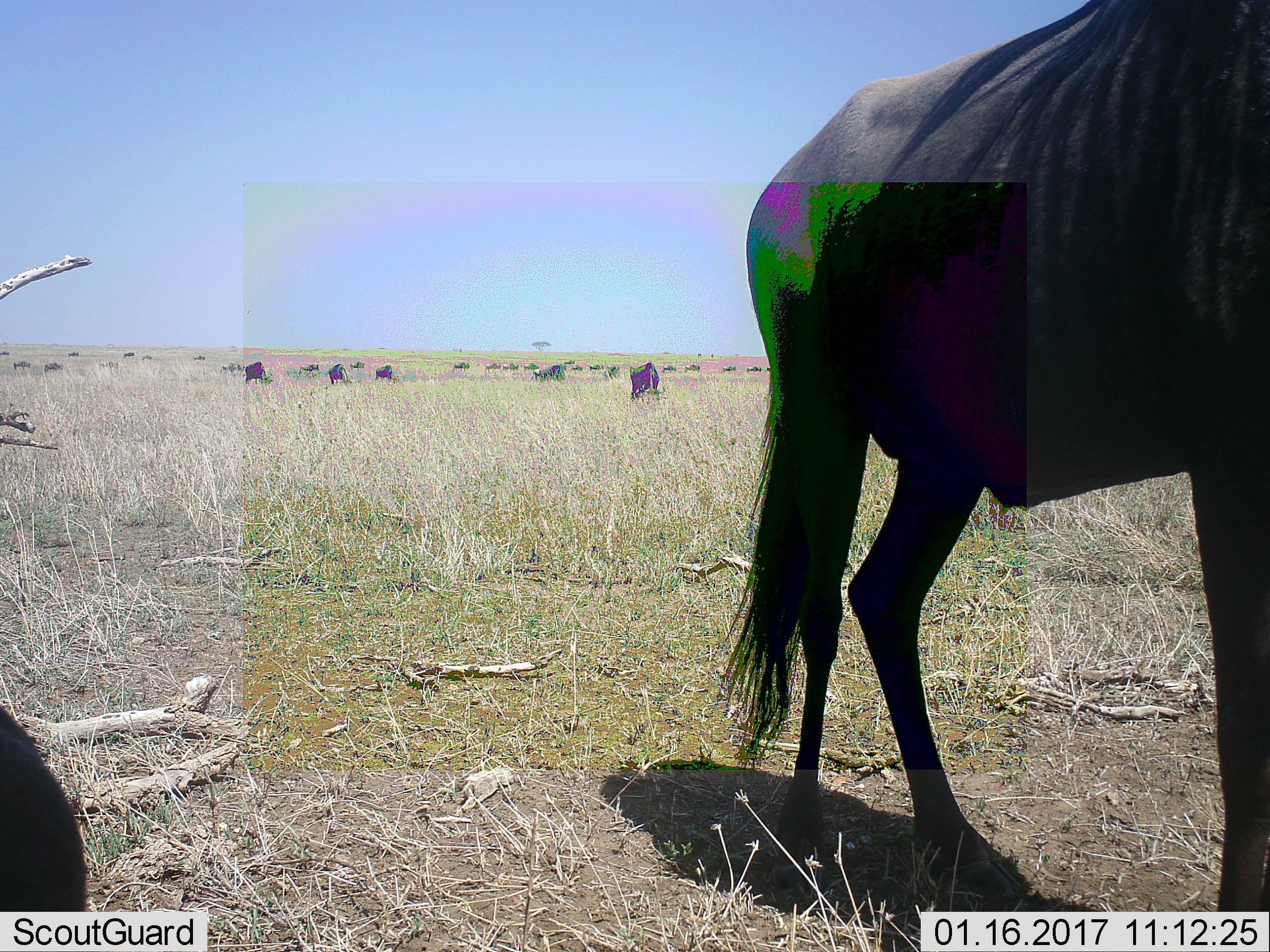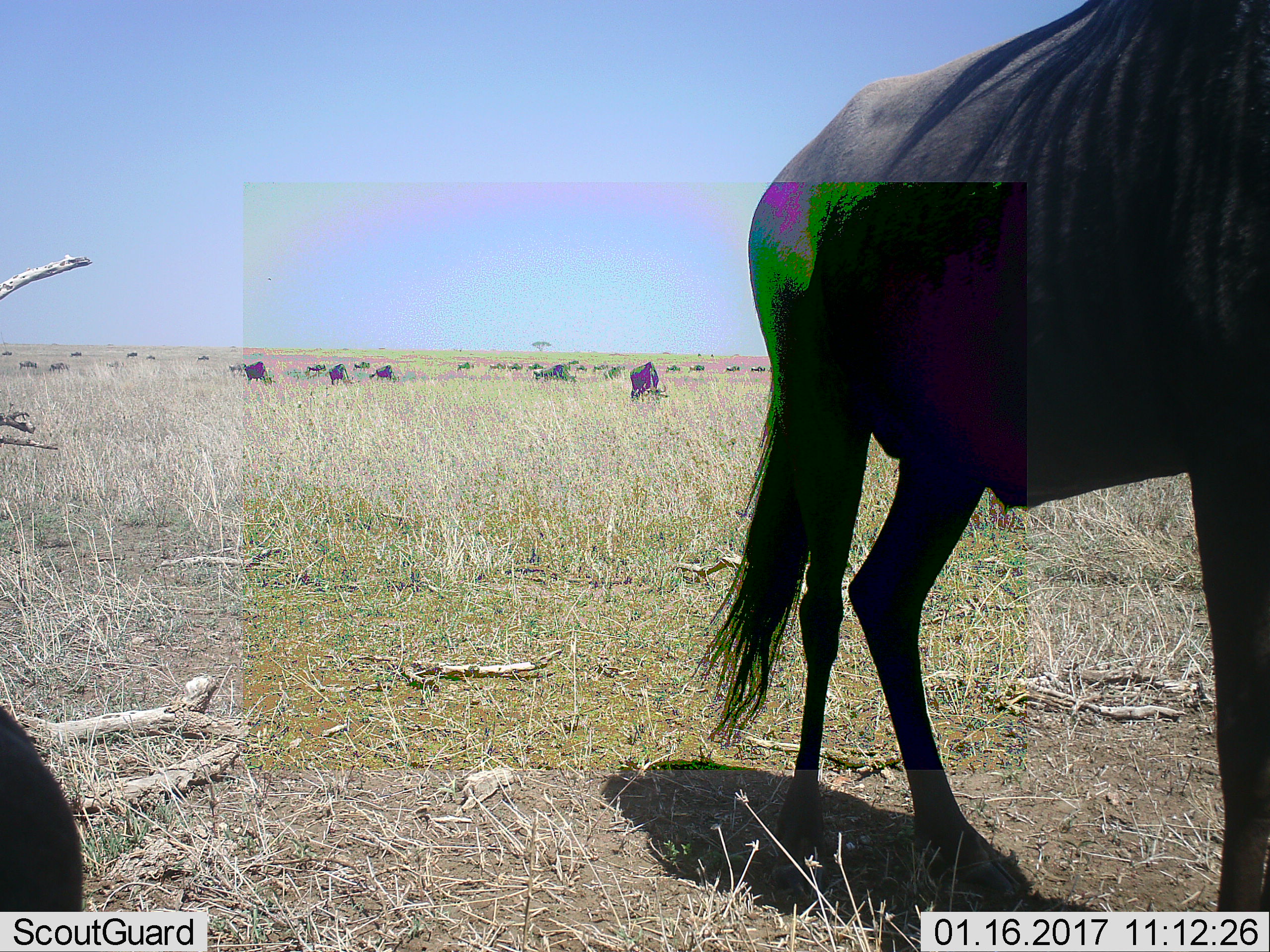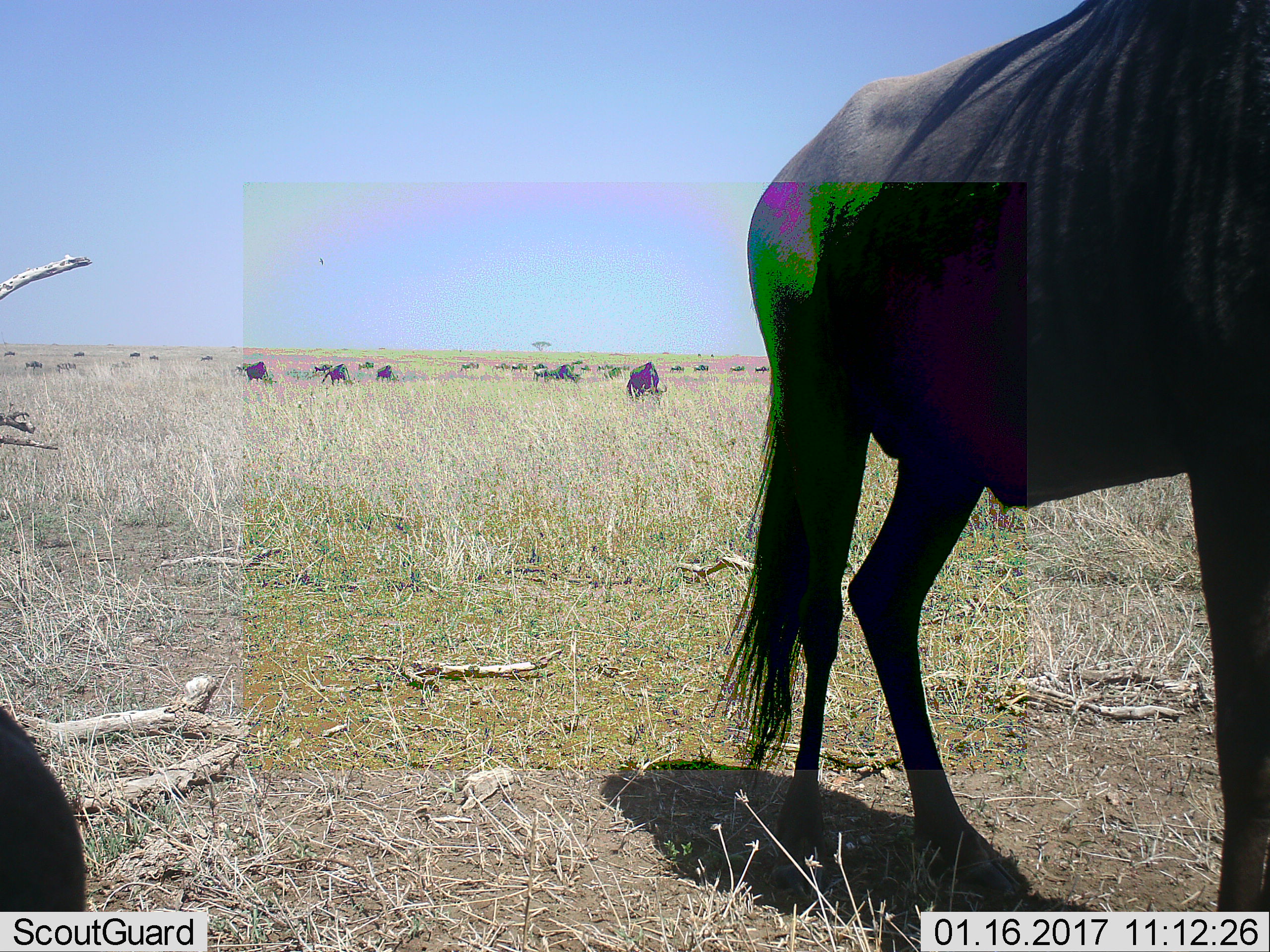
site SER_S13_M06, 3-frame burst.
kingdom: Animalia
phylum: Chordata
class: Mammalia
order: Artiodactyla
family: Bovidae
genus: Connochaetes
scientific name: Connochaetes taurinus taurinus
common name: blue wildebeest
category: wildebeestblue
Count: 11-50.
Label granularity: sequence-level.